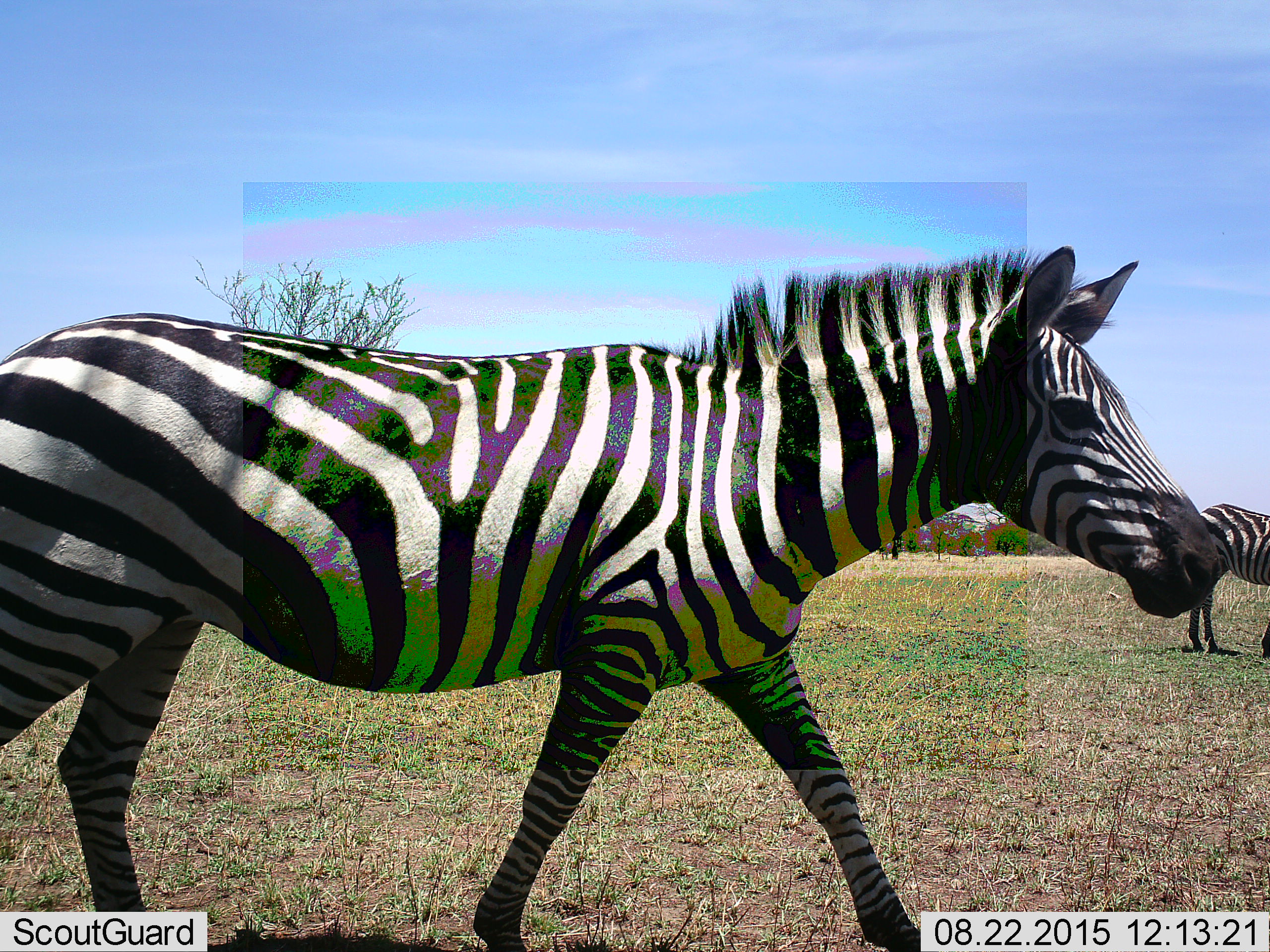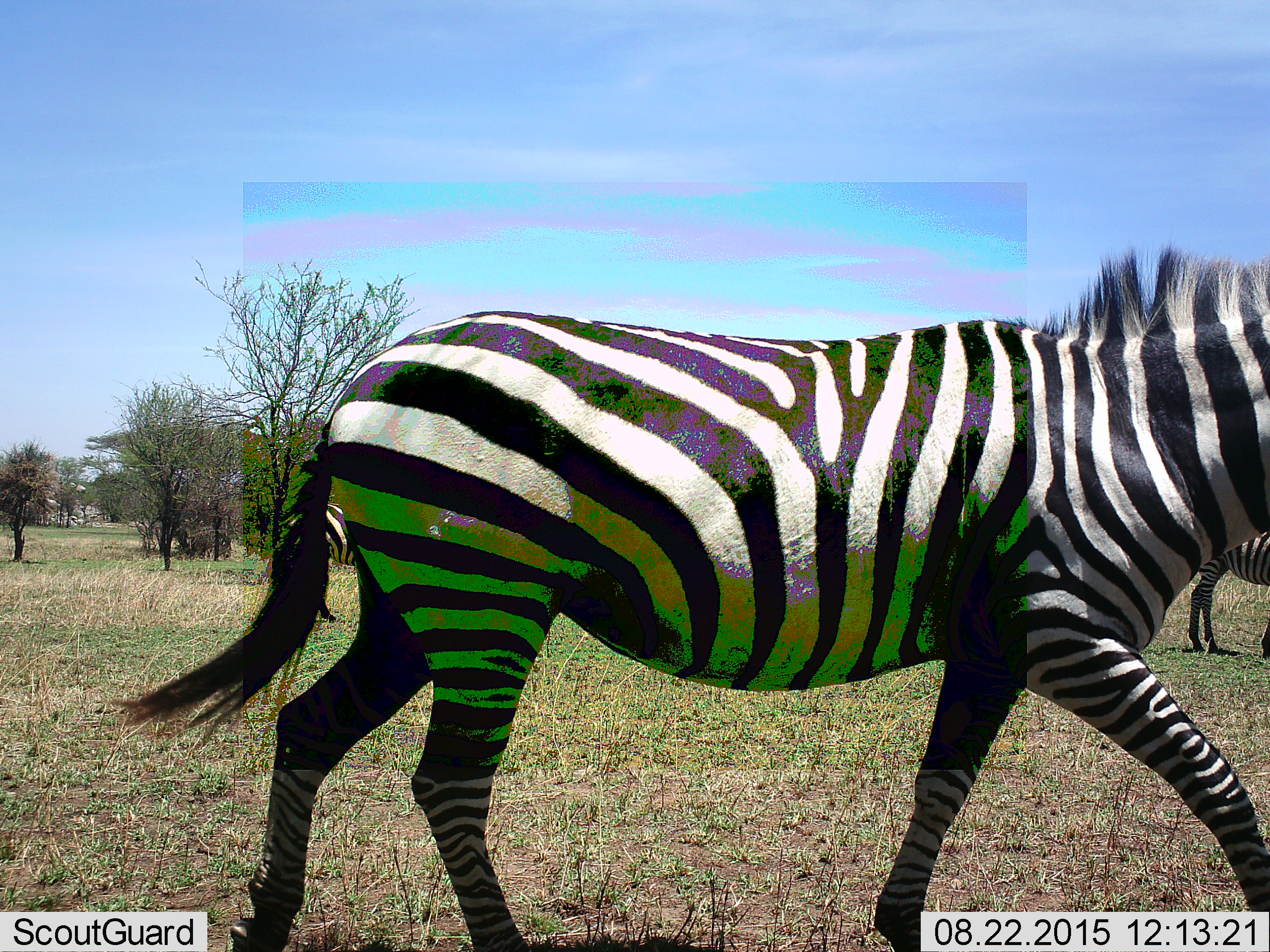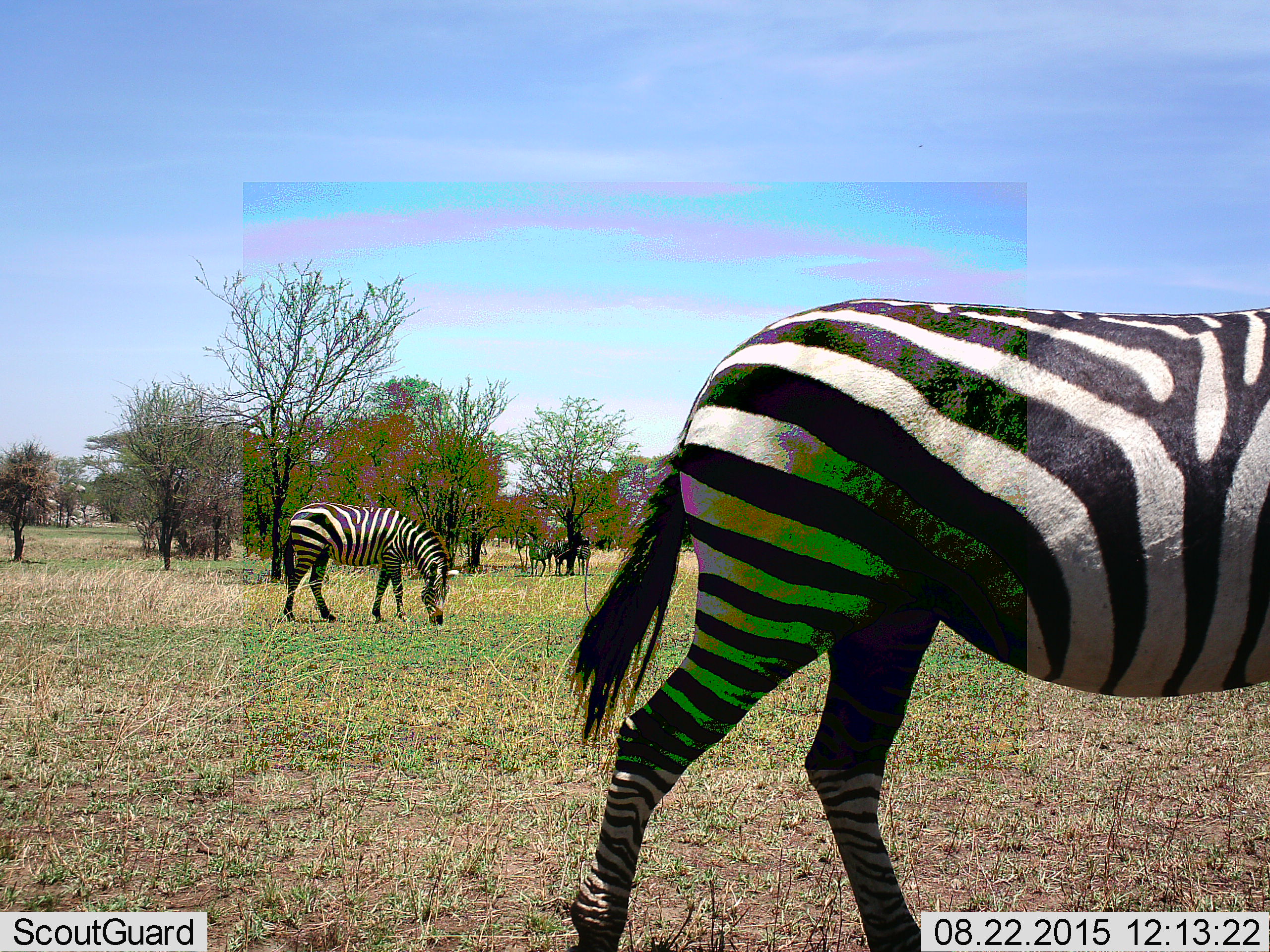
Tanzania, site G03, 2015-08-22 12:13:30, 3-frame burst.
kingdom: Animalia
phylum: Chordata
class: Mammalia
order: Perissodactyla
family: Equidae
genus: Equus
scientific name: Equus quagga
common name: plains zebra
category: zebra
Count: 5.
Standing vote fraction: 68%.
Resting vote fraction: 0%.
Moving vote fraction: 100%.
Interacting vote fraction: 0%.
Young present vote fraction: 0%.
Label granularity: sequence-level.